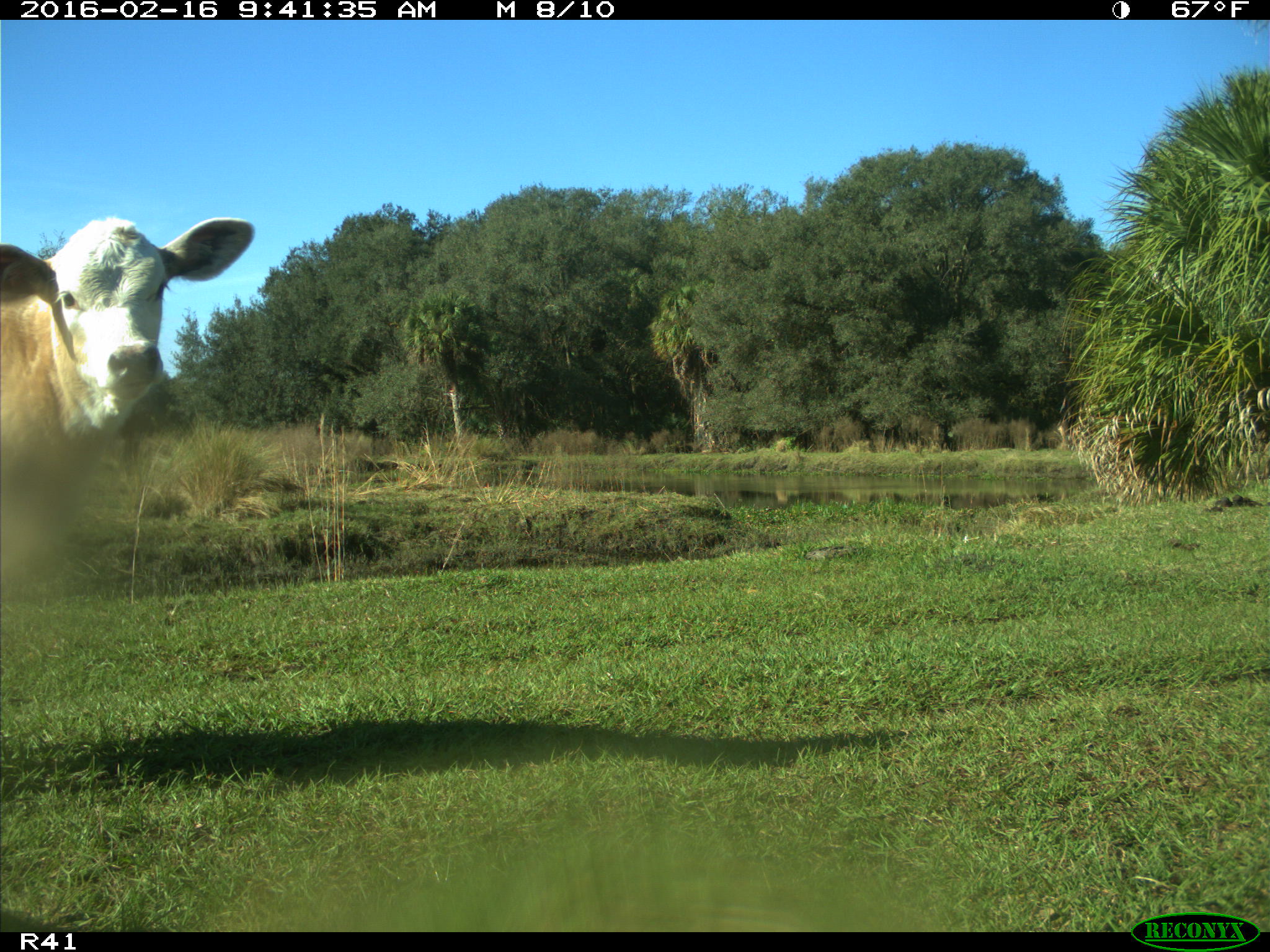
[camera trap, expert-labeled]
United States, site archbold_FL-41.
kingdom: Animalia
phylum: Chordata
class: Mammalia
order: Artiodactyla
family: Bovidae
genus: Bos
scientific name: Bos taurus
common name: domestic cow